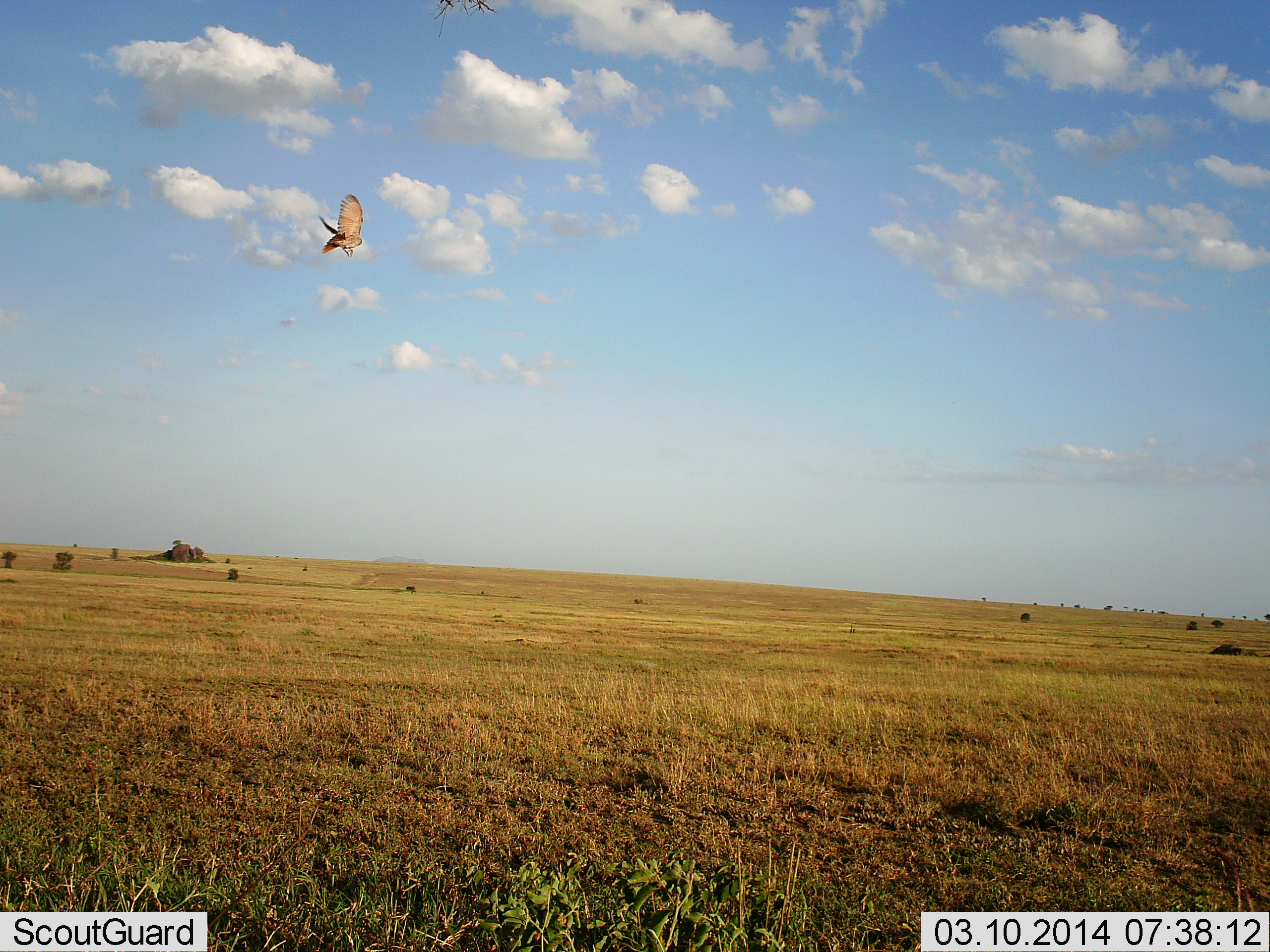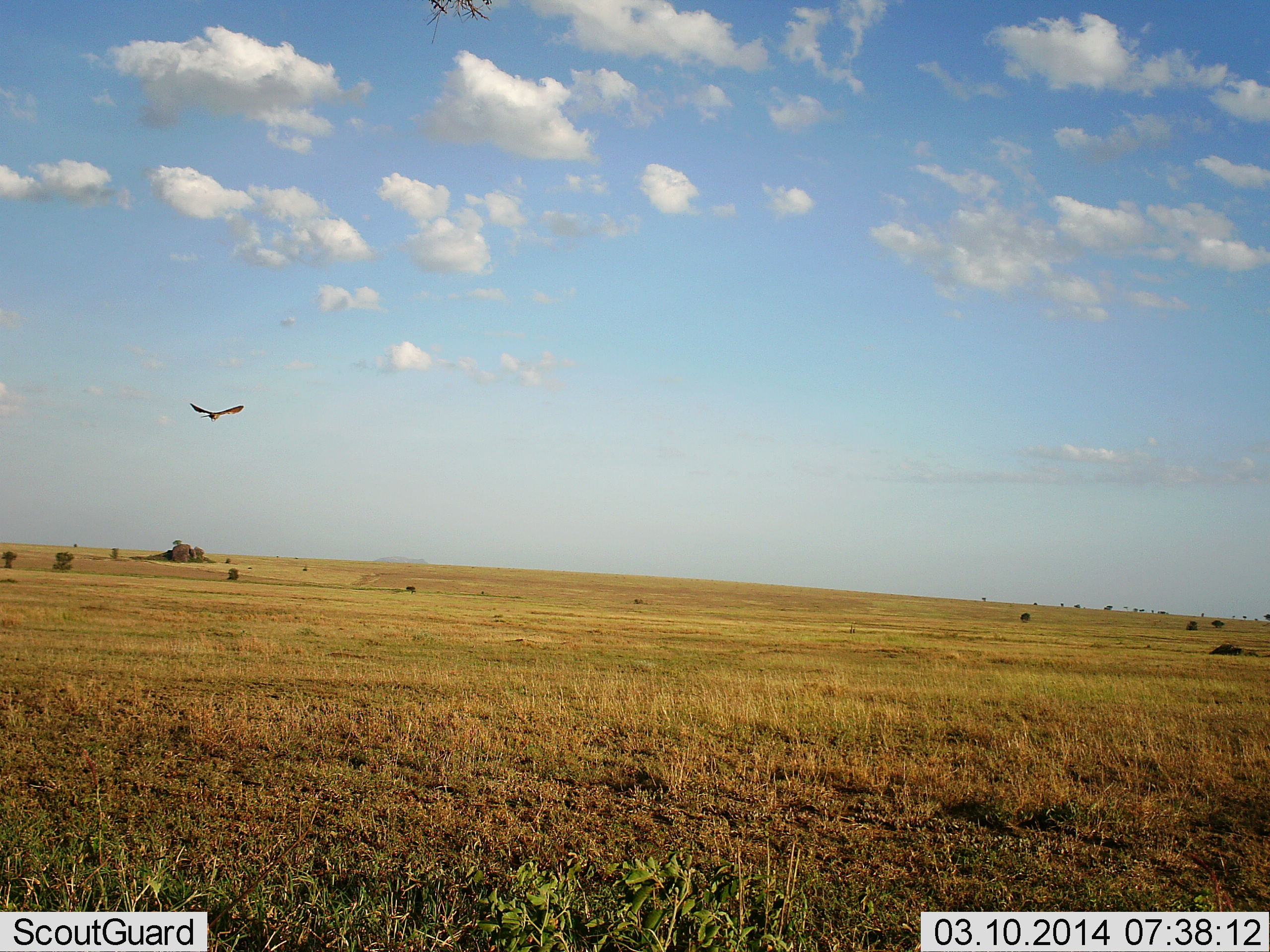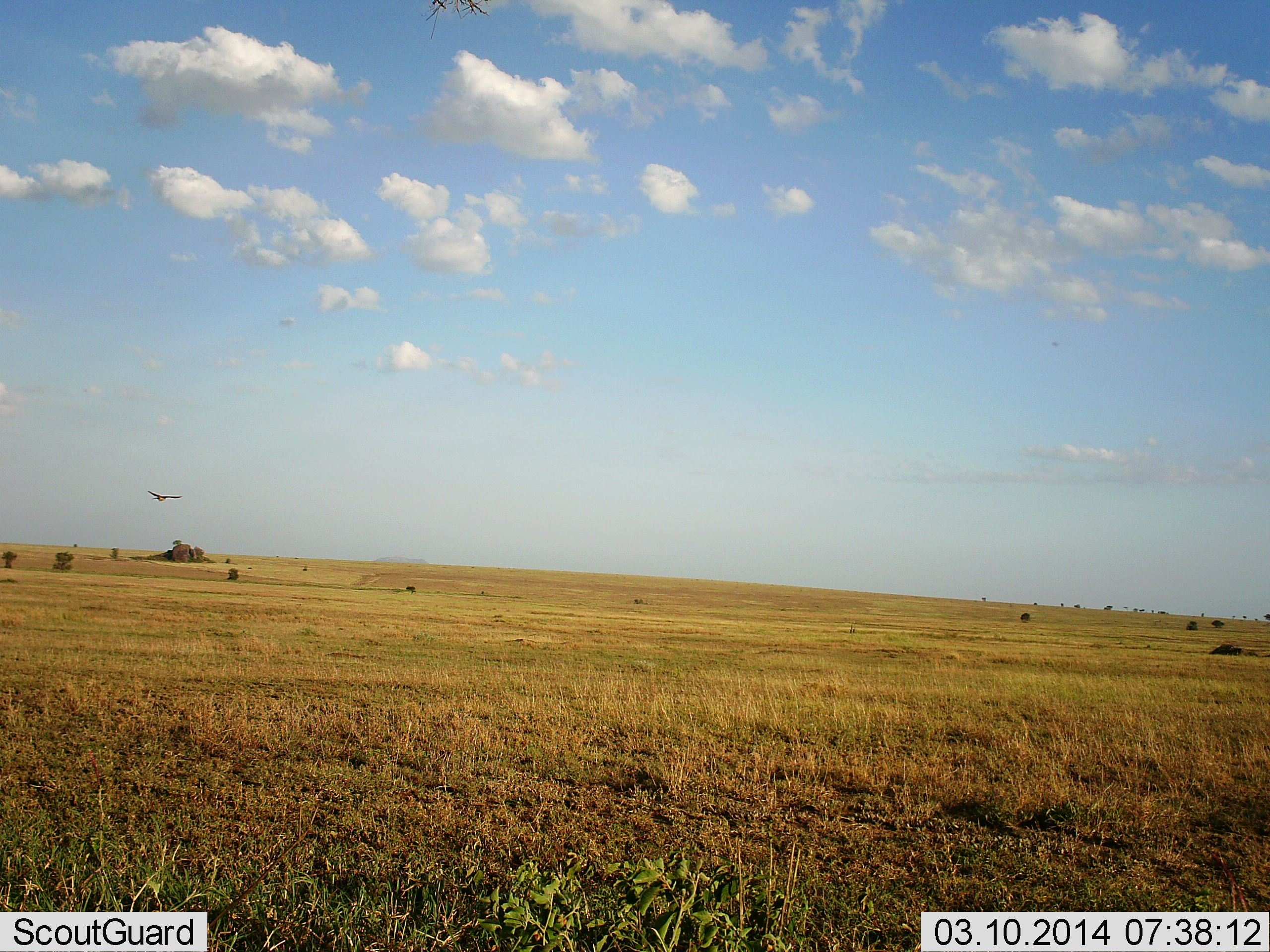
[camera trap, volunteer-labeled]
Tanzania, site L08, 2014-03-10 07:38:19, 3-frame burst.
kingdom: Animalia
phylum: Chordata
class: Aves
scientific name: Aves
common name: bird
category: otherbird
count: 1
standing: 0%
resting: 0%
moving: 100%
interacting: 0%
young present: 0%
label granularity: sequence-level